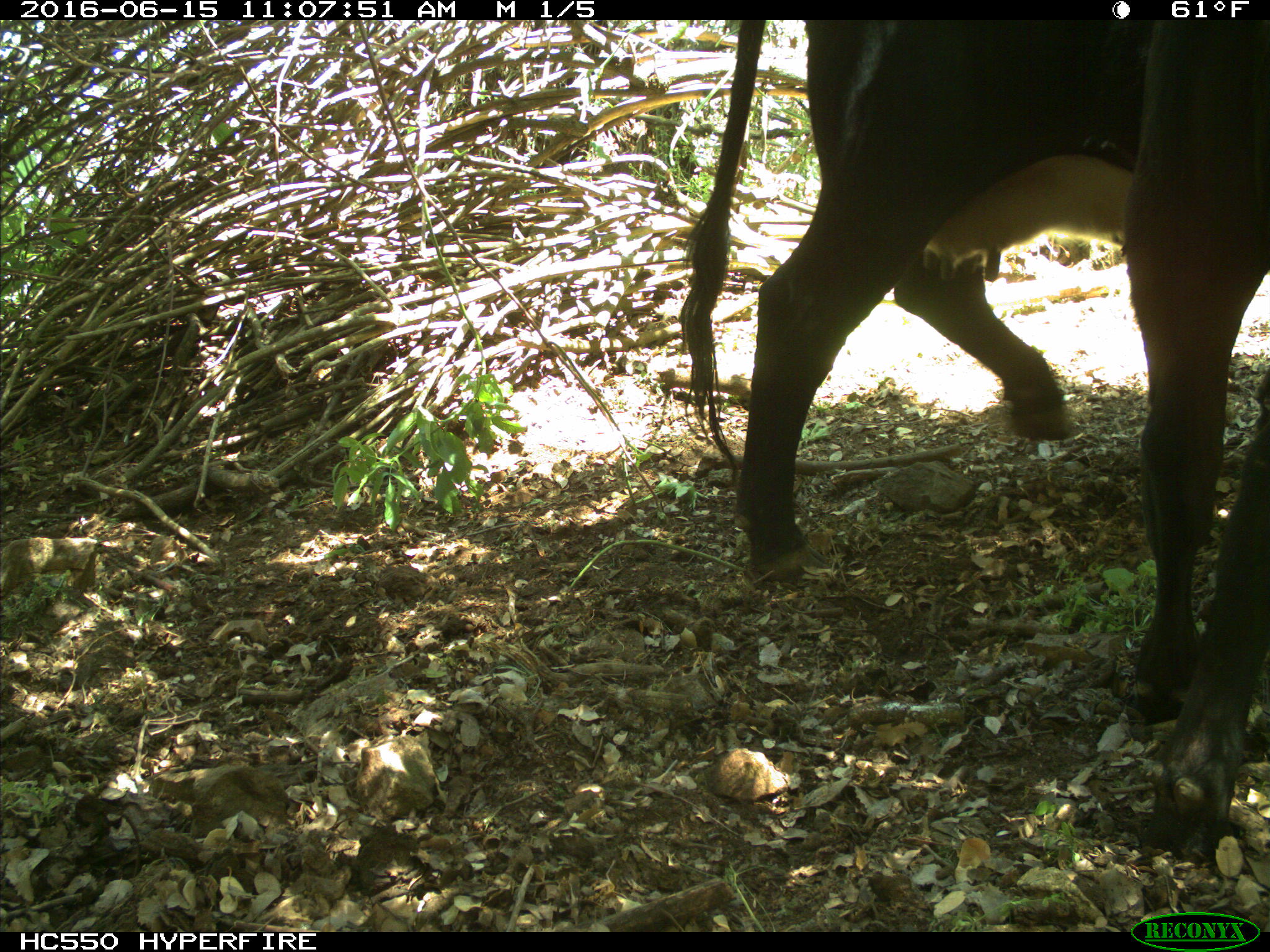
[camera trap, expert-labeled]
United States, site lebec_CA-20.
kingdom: Animalia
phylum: Chordata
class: Mammalia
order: Artiodactyla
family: Bovidae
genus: Bos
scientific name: Bos taurus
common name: domestic cow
Bos taurus (domestic cow).